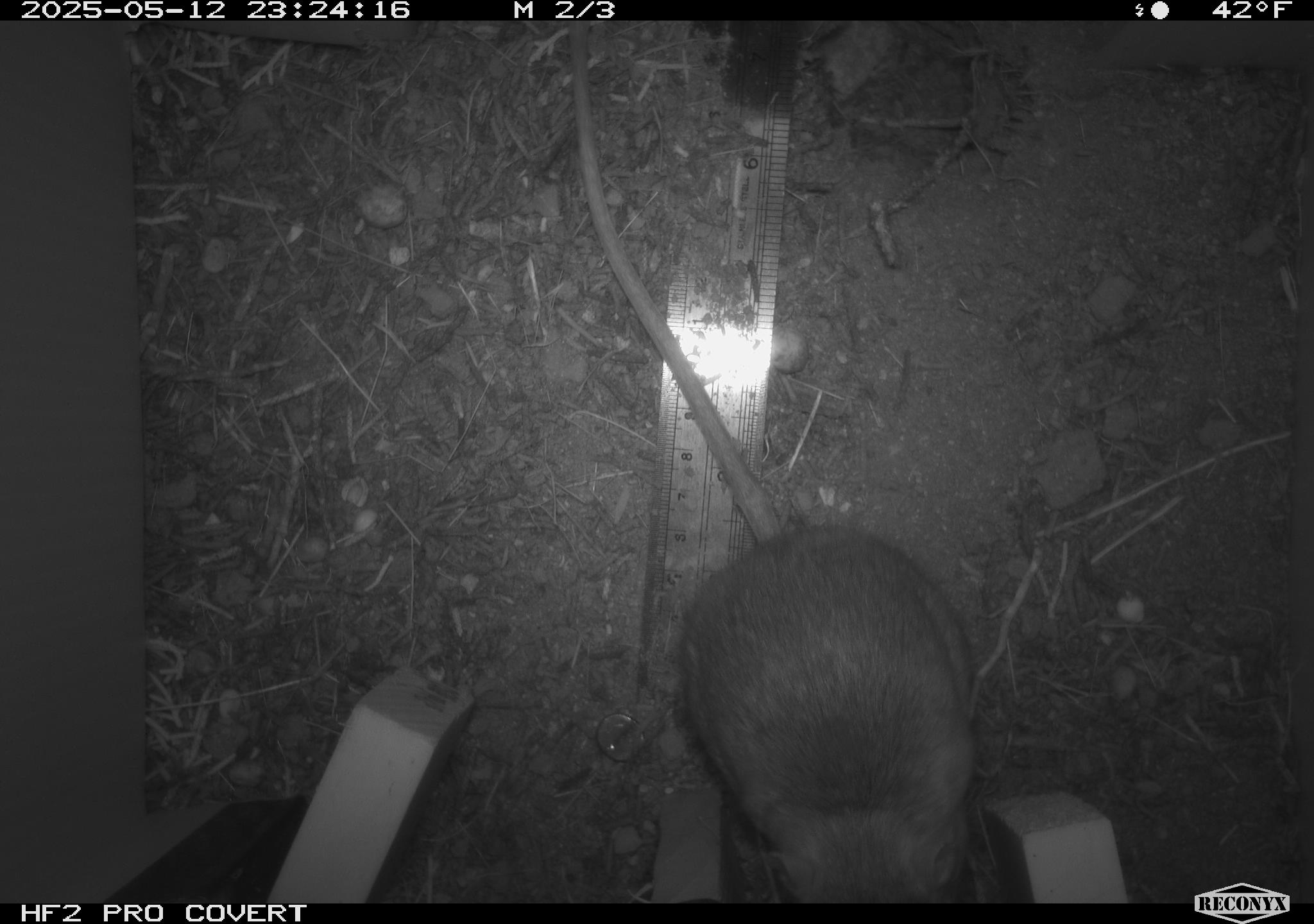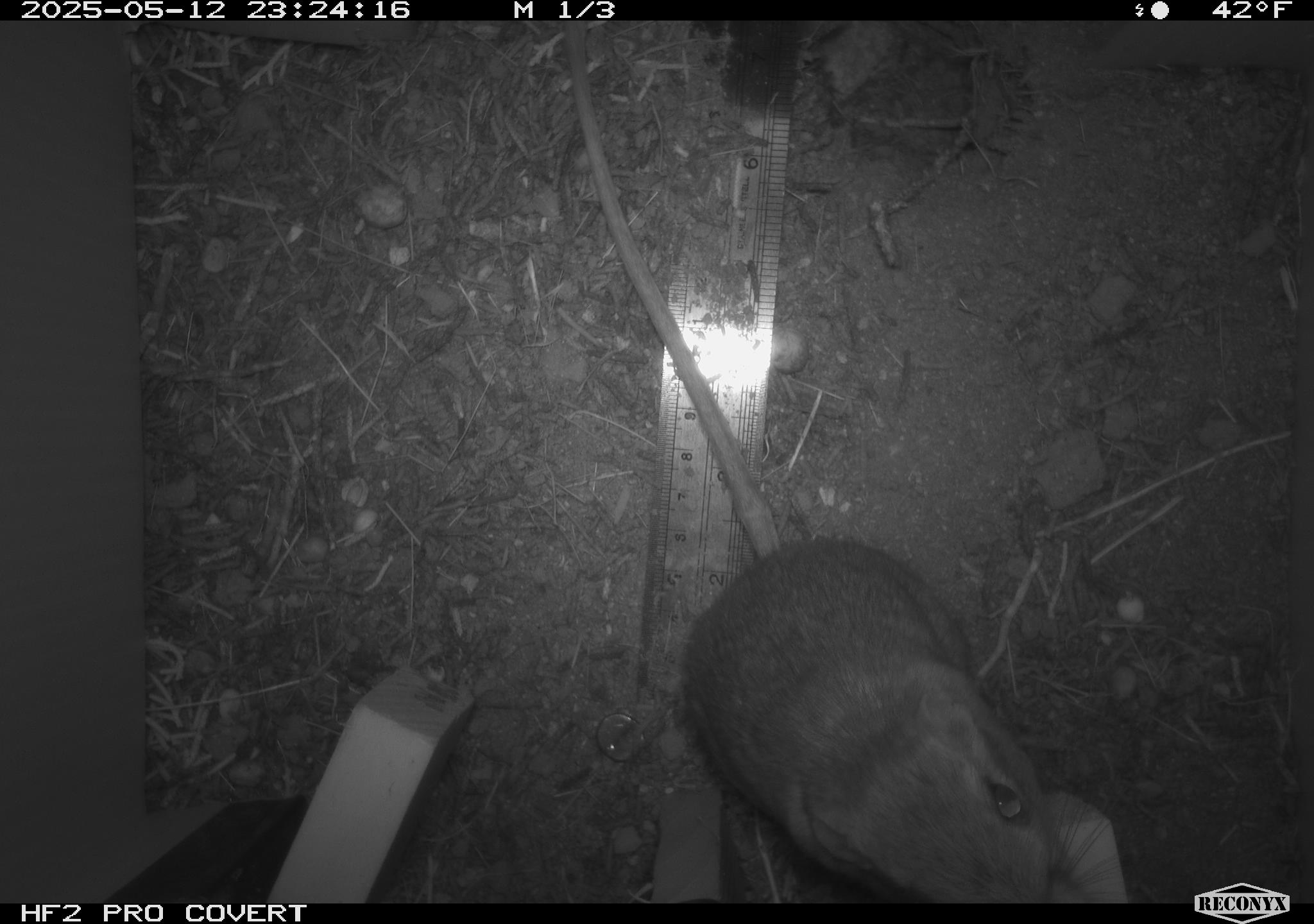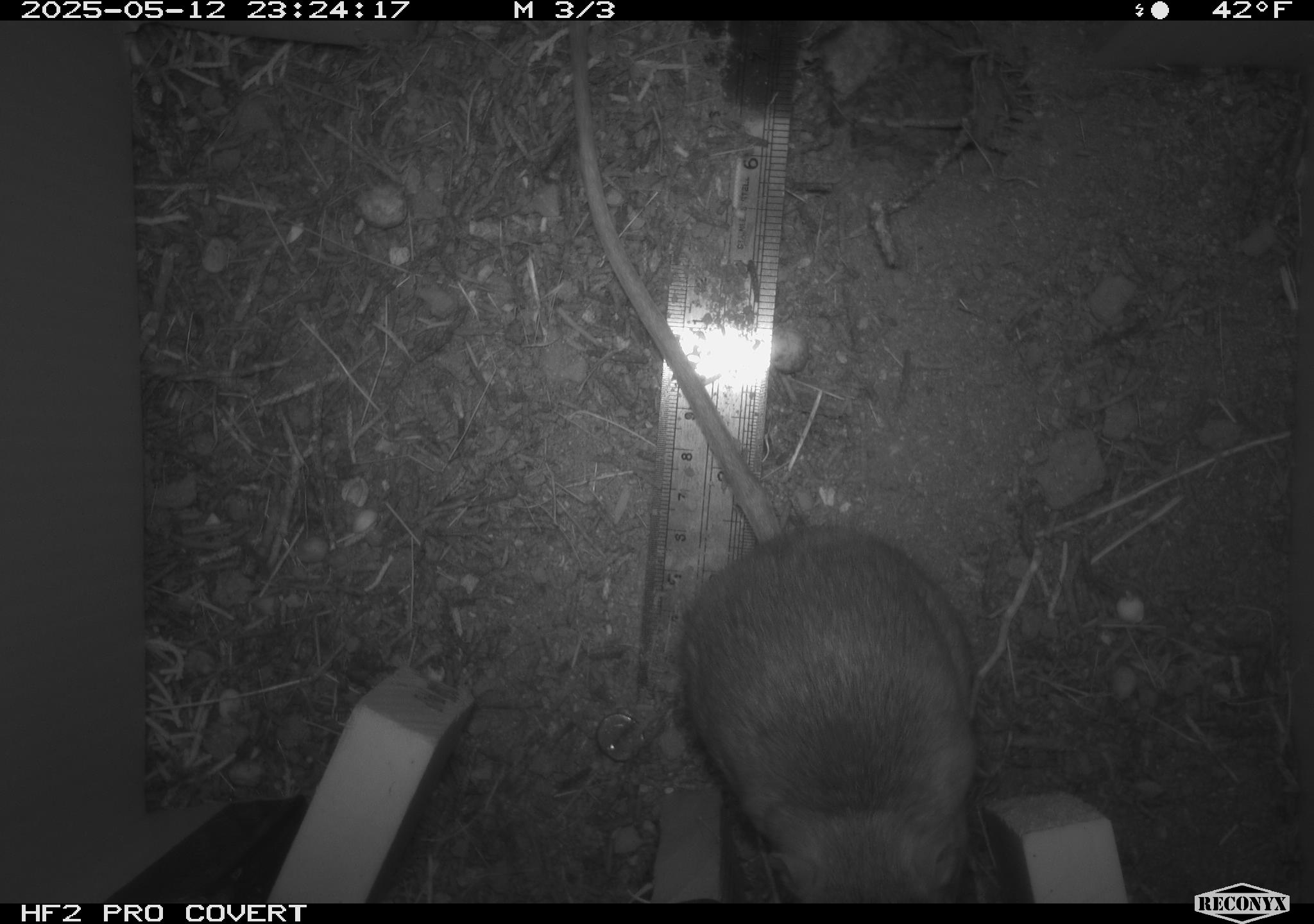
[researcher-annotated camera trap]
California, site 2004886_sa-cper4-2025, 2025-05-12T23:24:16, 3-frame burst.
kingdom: Animalia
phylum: Chordata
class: Mammalia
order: Rodentia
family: Heteromyidae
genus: Dipodomys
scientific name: Dipodomys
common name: kangaroo rats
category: dipodomys species